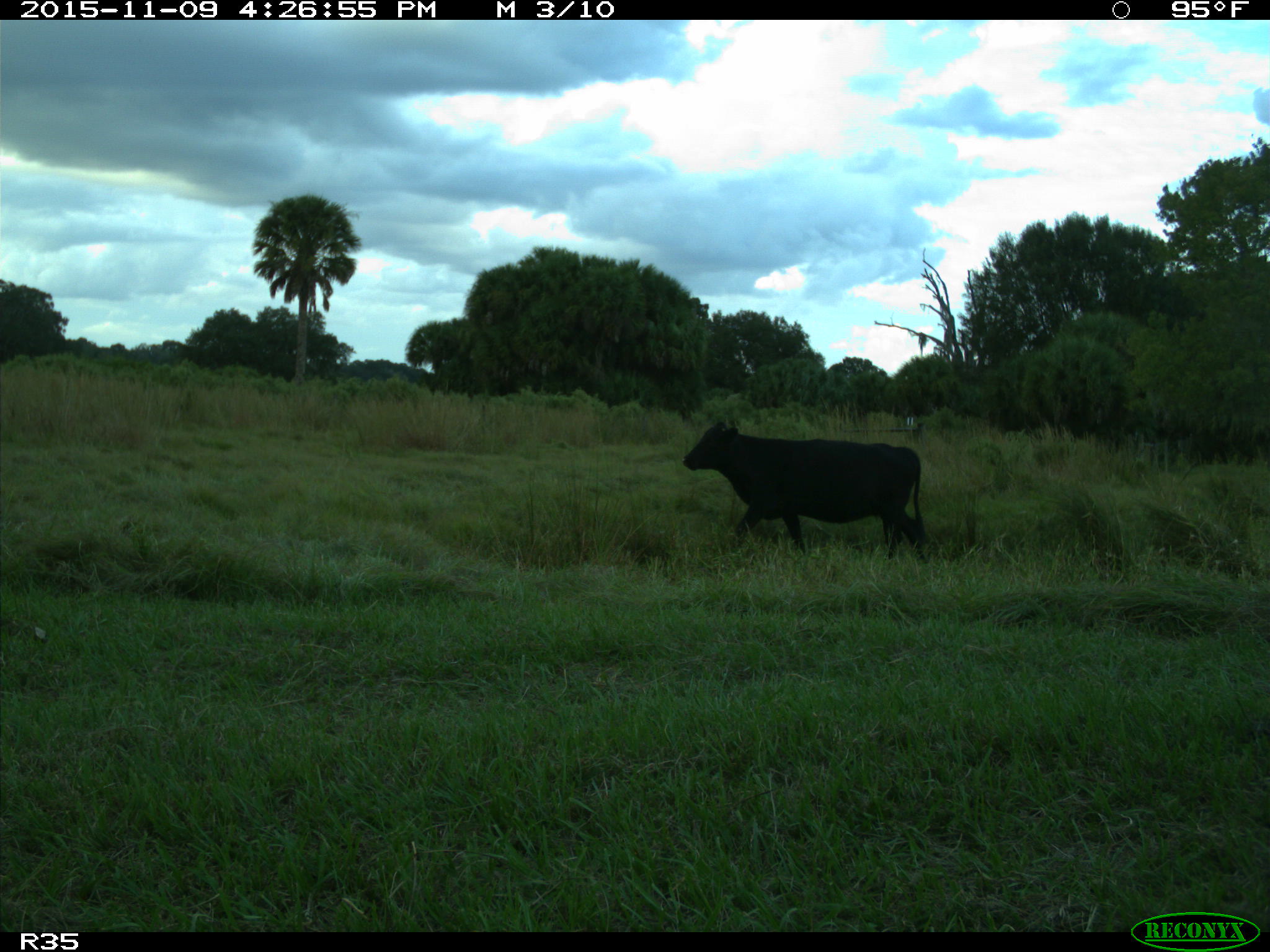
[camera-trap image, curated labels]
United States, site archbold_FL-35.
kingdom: Animalia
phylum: Chordata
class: Mammalia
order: Artiodactyla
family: Bovidae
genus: Bos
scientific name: Bos taurus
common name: domestic cow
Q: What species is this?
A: Bos taurus (domestic cow).